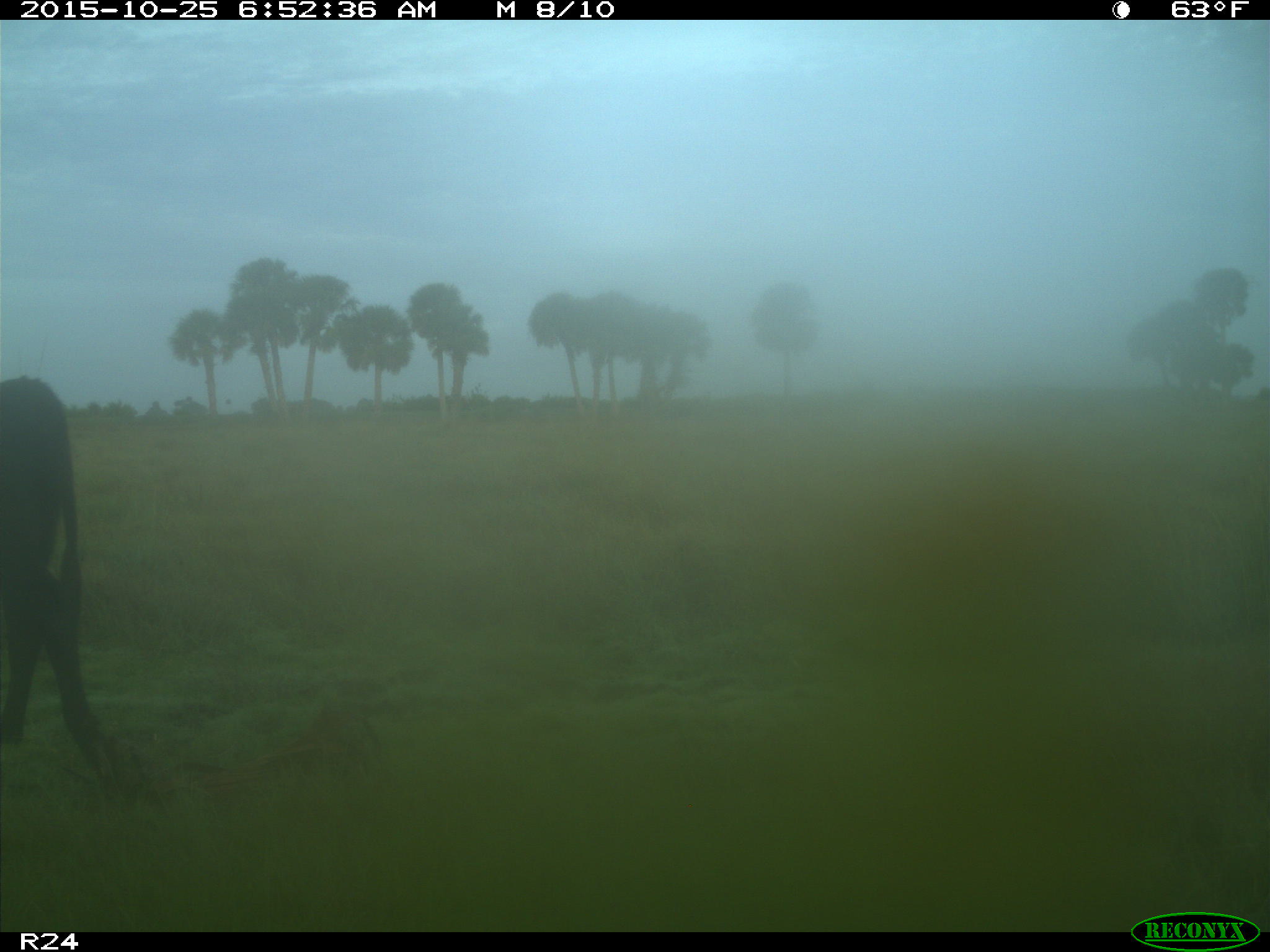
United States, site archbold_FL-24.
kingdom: Animalia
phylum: Chordata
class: Mammalia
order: Artiodactyla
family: Bovidae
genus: Bos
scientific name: Bos taurus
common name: domestic cow